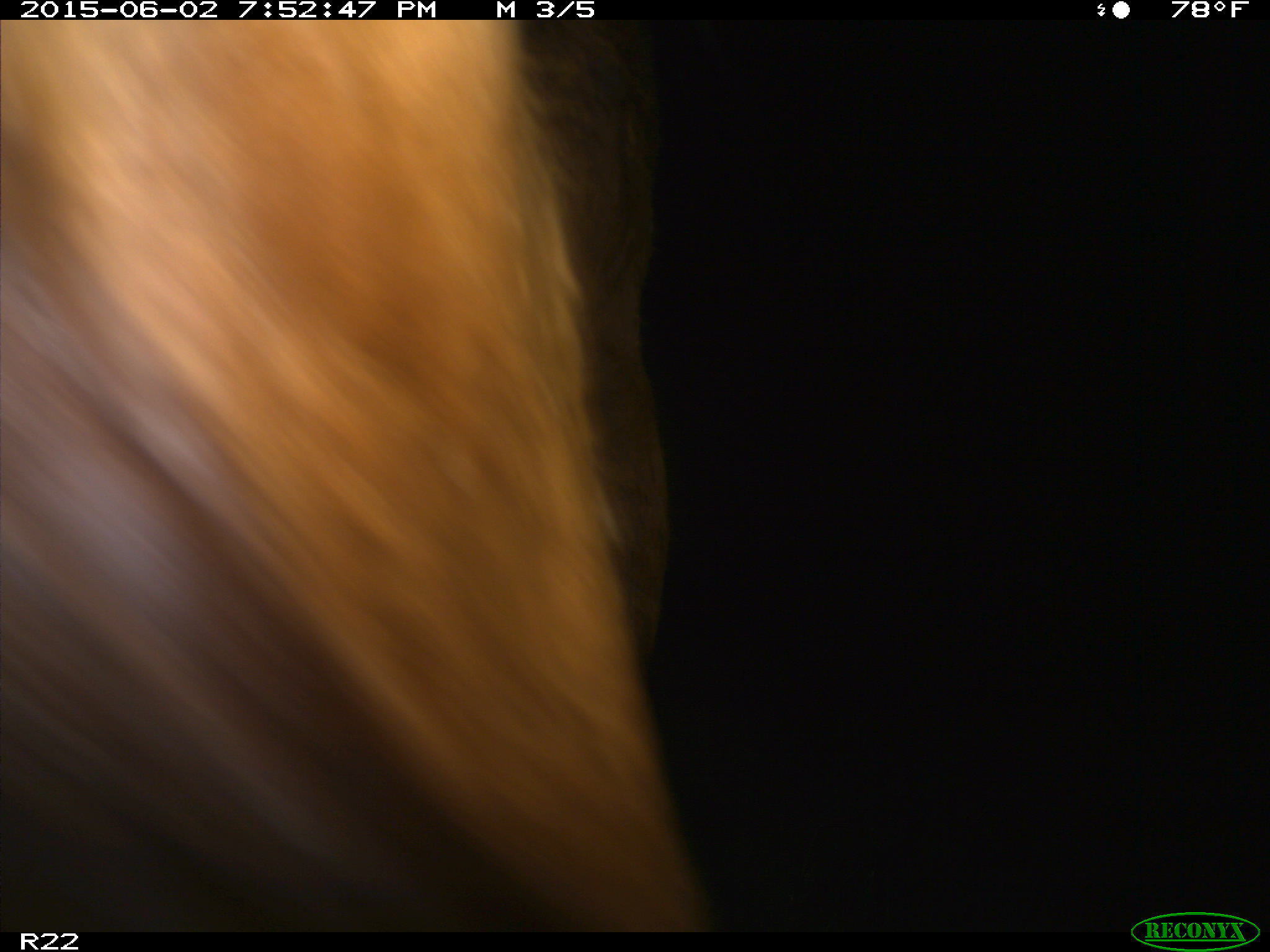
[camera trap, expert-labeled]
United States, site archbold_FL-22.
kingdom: Animalia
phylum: Chordata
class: Mammalia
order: Artiodactyla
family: Bovidae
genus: Bos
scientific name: Bos taurus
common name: domestic cow